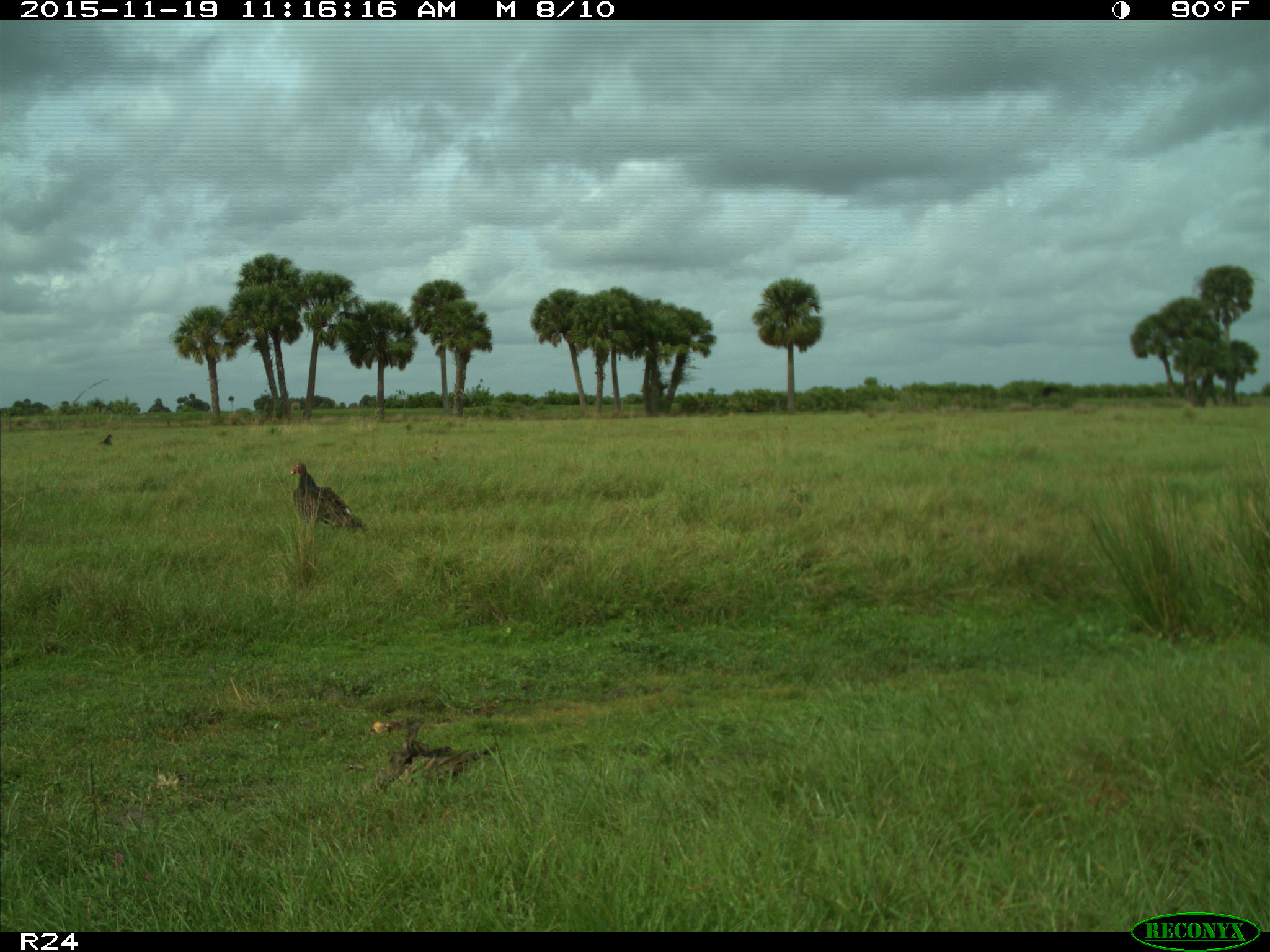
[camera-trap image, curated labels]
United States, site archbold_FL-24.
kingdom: Animalia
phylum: Chordata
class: Aves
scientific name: Aves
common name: birds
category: unidentified bird